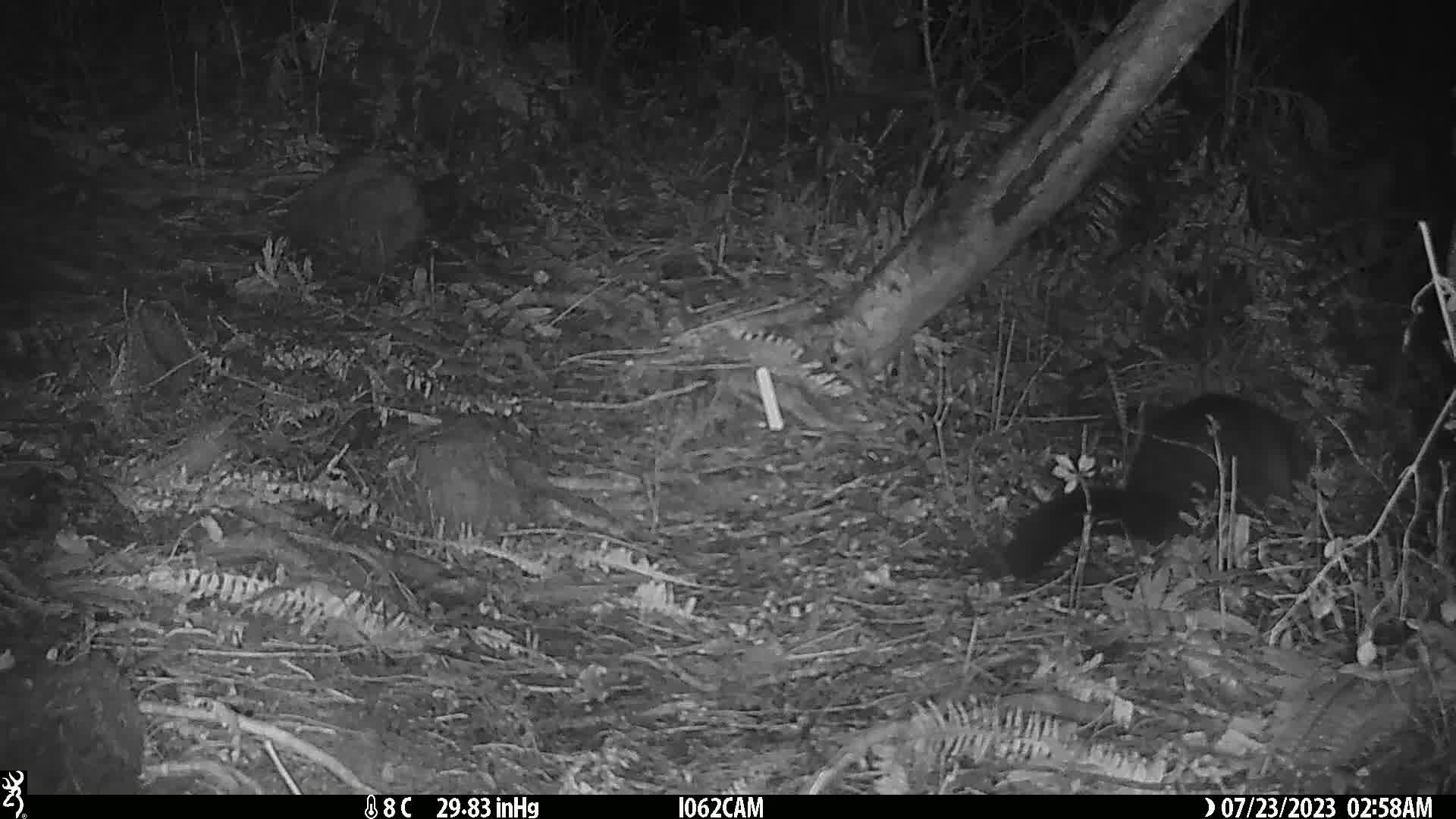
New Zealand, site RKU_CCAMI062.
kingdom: Animalia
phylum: Chordata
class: Mammalia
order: Diprotodontia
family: Phalangeridae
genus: Trichosurus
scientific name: Trichosurus vulpecula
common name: common brushtail possum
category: possum